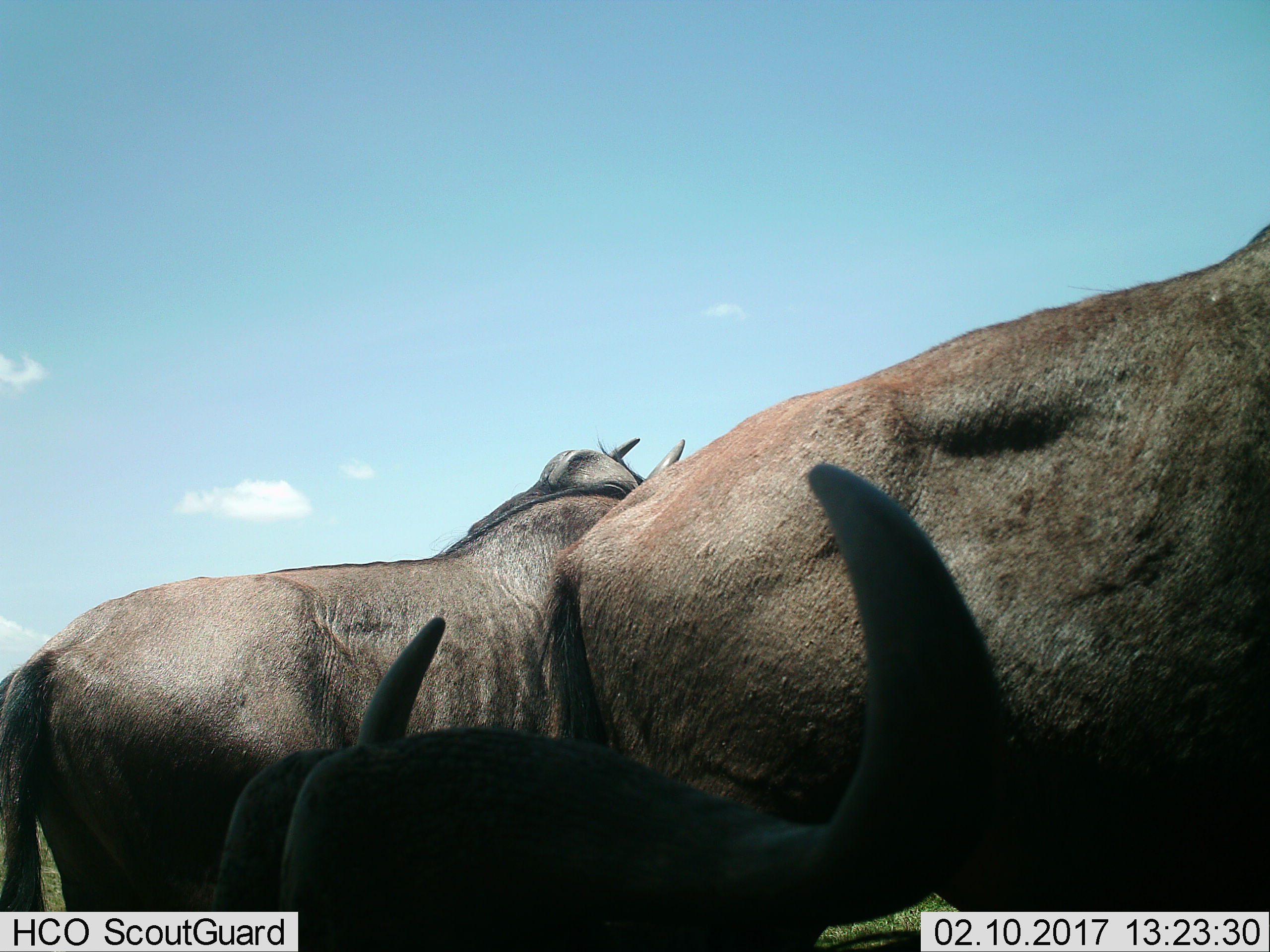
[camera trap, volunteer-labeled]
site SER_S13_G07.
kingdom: Animalia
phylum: Chordata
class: Mammalia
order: Artiodactyla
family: Bovidae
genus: Connochaetes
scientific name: Connochaetes taurinus taurinus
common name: blue wildebeest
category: wildebeestblue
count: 3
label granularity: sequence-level